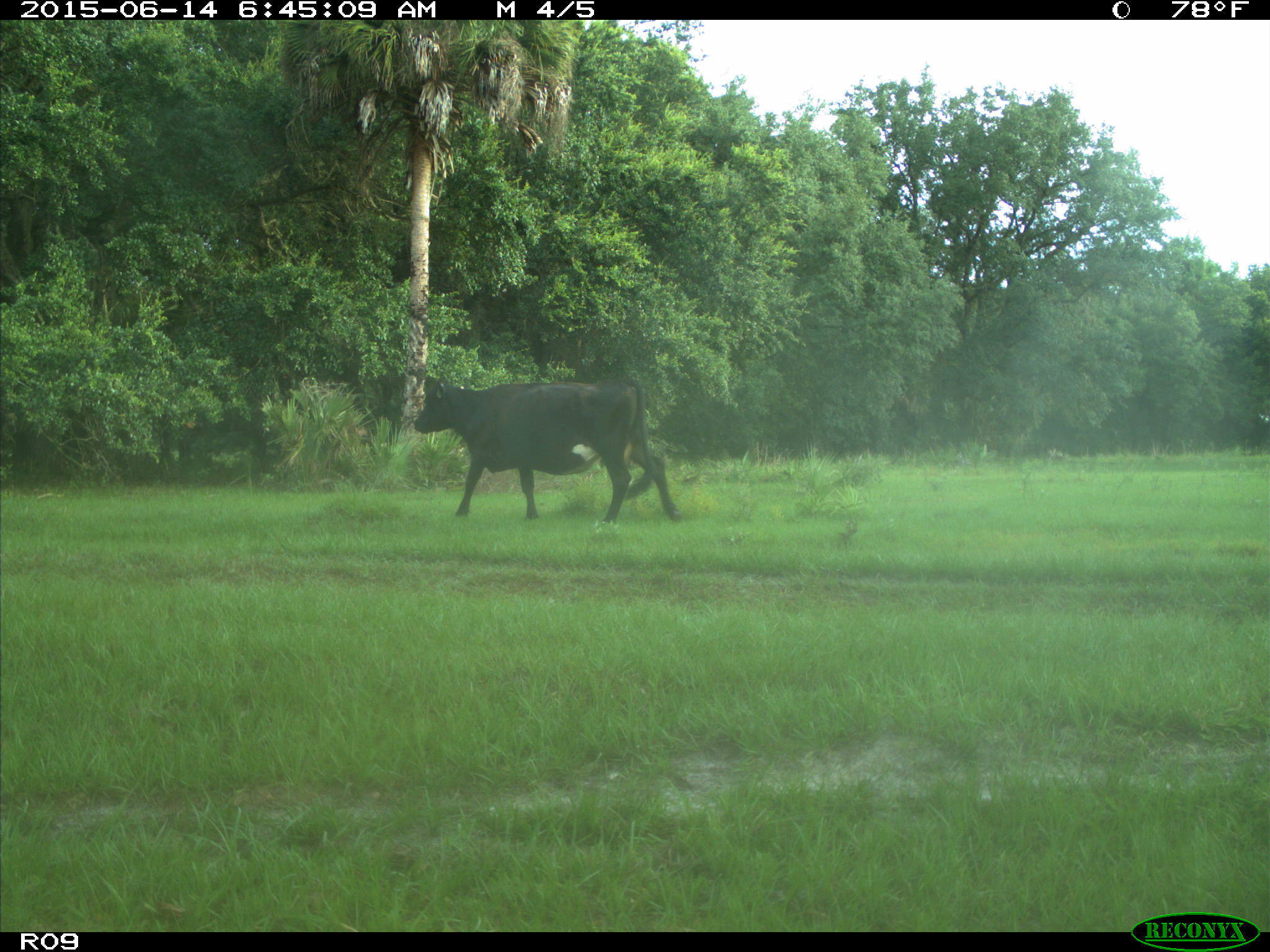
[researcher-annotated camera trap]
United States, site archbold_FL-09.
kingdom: Animalia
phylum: Chordata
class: Mammalia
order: Artiodactyla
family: Bovidae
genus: Bos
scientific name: Bos taurus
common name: domestic cow